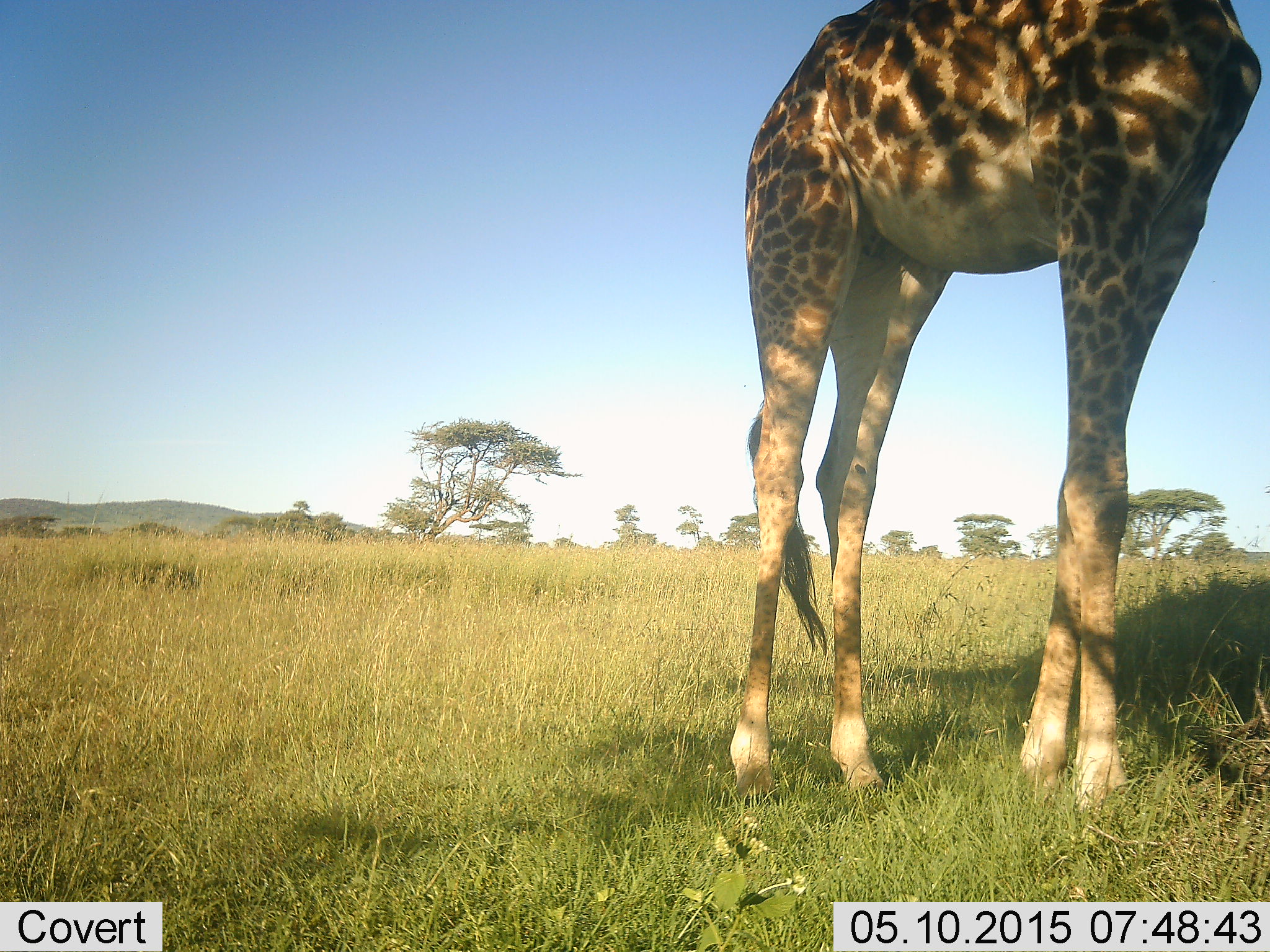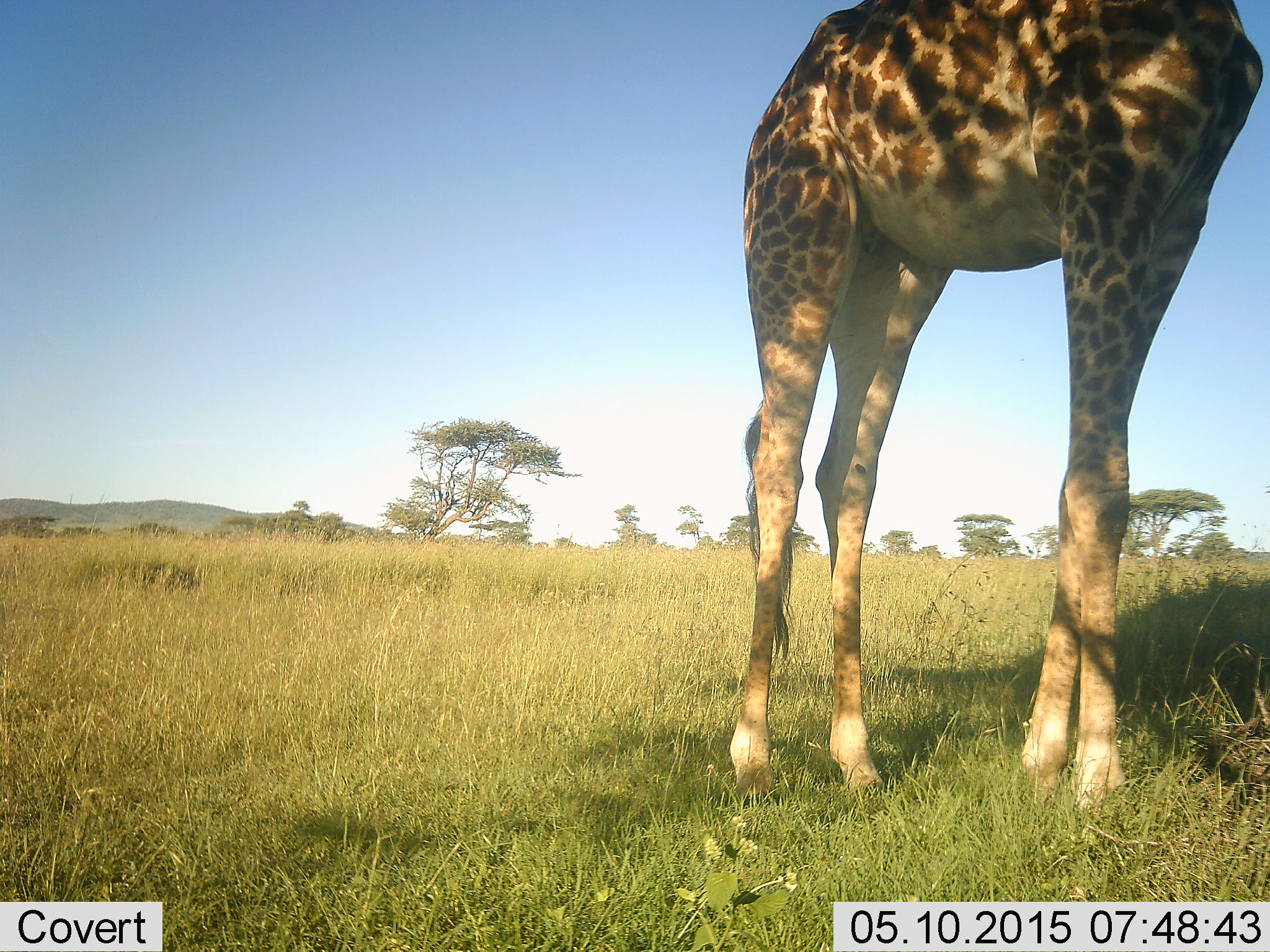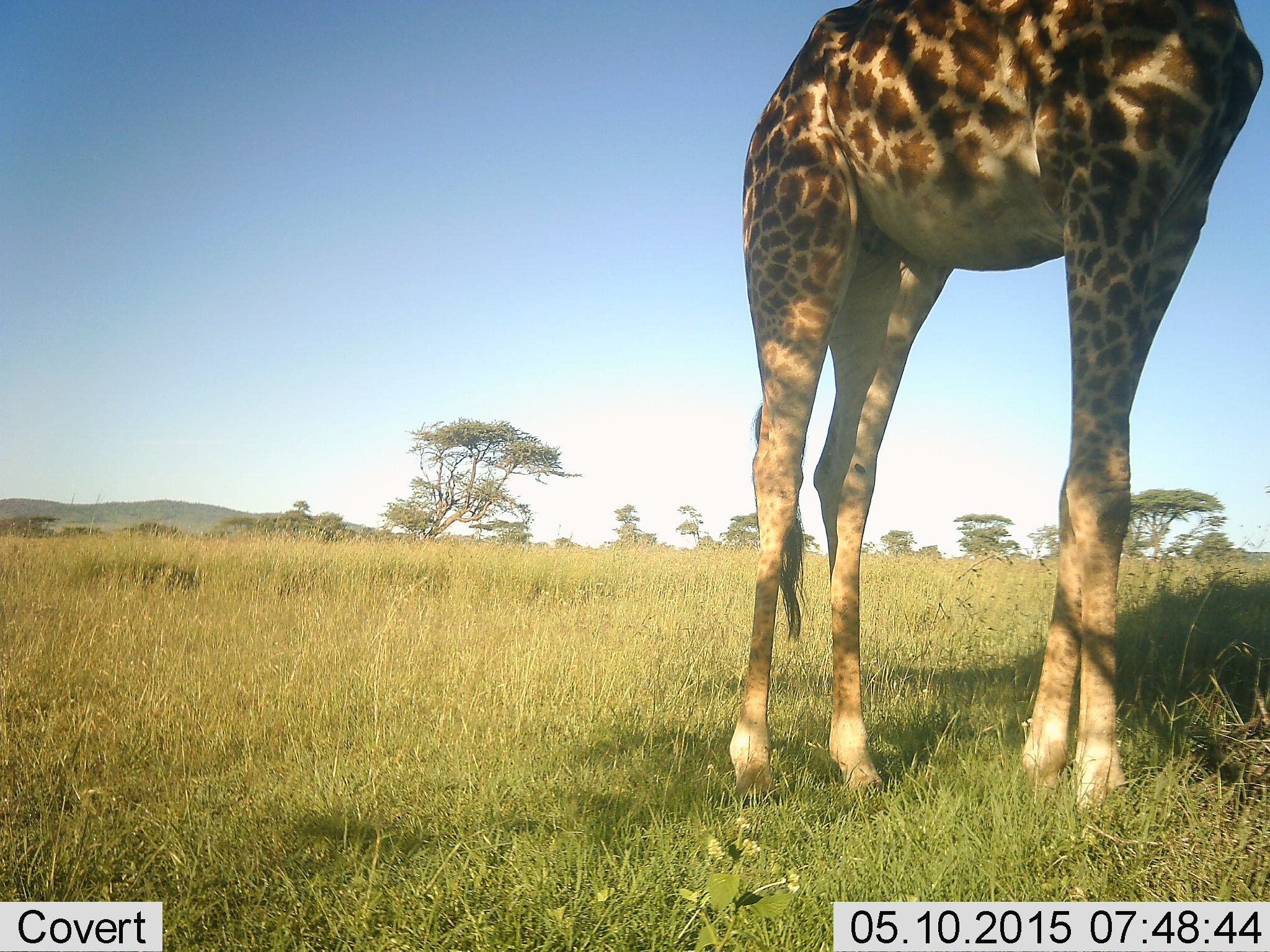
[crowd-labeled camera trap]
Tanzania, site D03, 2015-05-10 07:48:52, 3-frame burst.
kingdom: Animalia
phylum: Chordata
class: Mammalia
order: Artiodactyla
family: Giraffidae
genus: Giraffa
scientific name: Giraffa camelopardalis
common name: giraffe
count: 1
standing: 90%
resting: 0%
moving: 0%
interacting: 0%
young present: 0%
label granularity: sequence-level